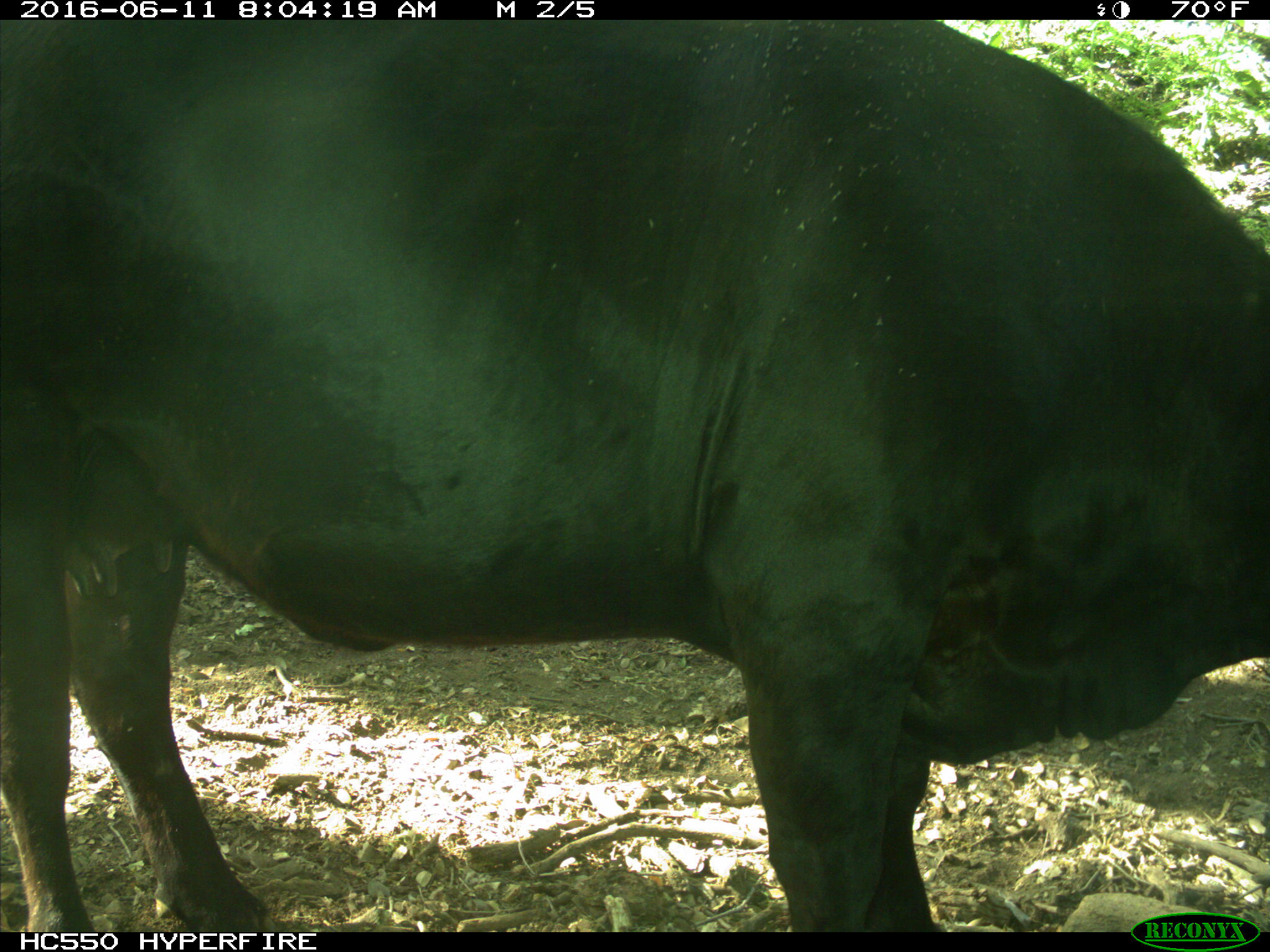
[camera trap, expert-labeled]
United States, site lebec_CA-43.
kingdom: Animalia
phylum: Chordata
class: Mammalia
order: Artiodactyla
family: Bovidae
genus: Bos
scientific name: Bos taurus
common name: domestic cow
Bos taurus (domestic cow).